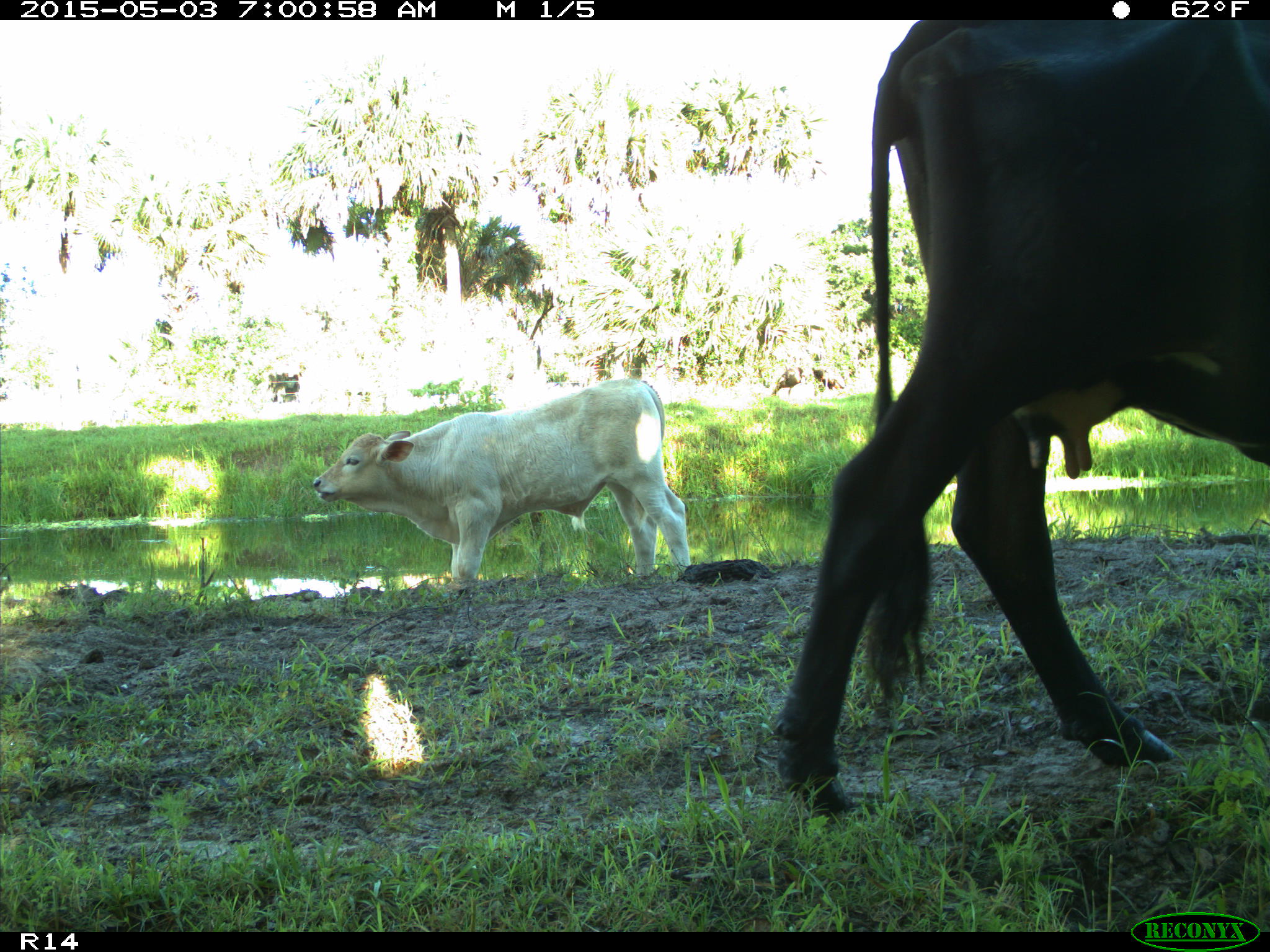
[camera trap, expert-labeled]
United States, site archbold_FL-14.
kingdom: Animalia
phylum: Chordata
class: Mammalia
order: Artiodactyla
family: Bovidae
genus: Bos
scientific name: Bos taurus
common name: domestic cow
Bos taurus (domestic cow).